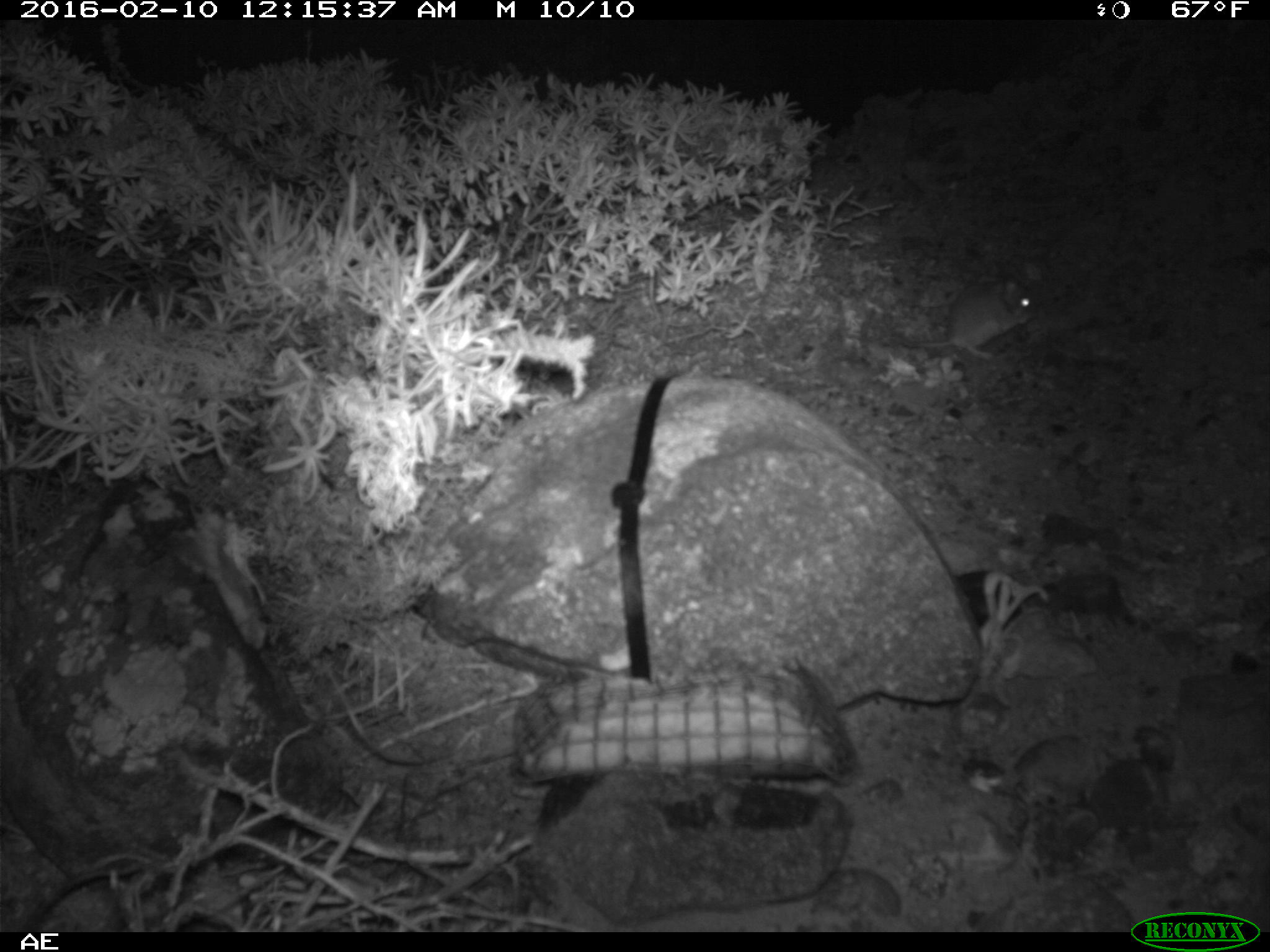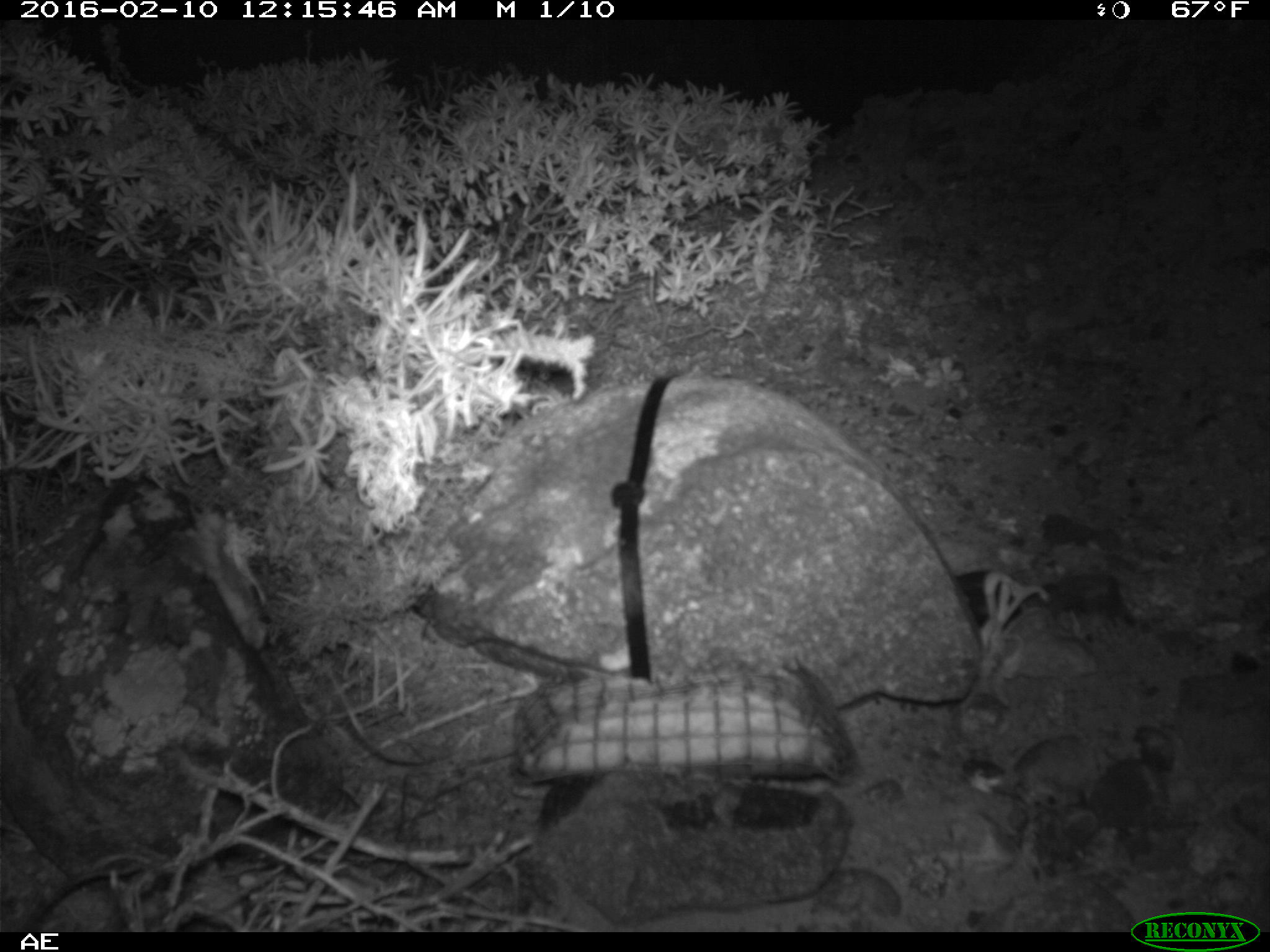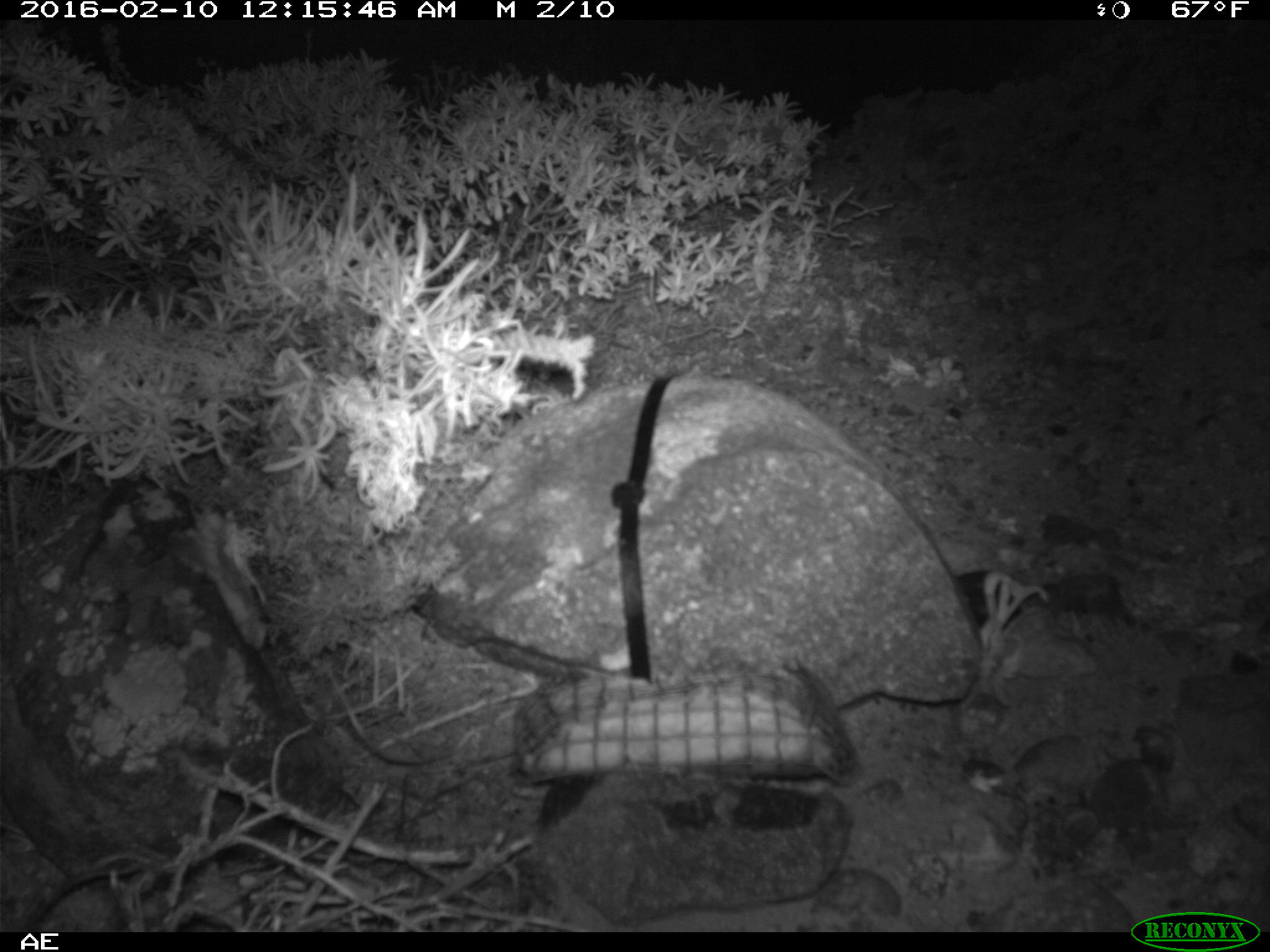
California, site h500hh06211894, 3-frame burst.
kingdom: Animalia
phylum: Chordata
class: Mammalia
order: Rodentia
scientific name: Rodentia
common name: rodent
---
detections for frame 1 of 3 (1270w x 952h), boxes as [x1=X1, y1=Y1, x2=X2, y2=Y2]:
rodent: [x1=899, y1=273, x2=1038, y2=356]